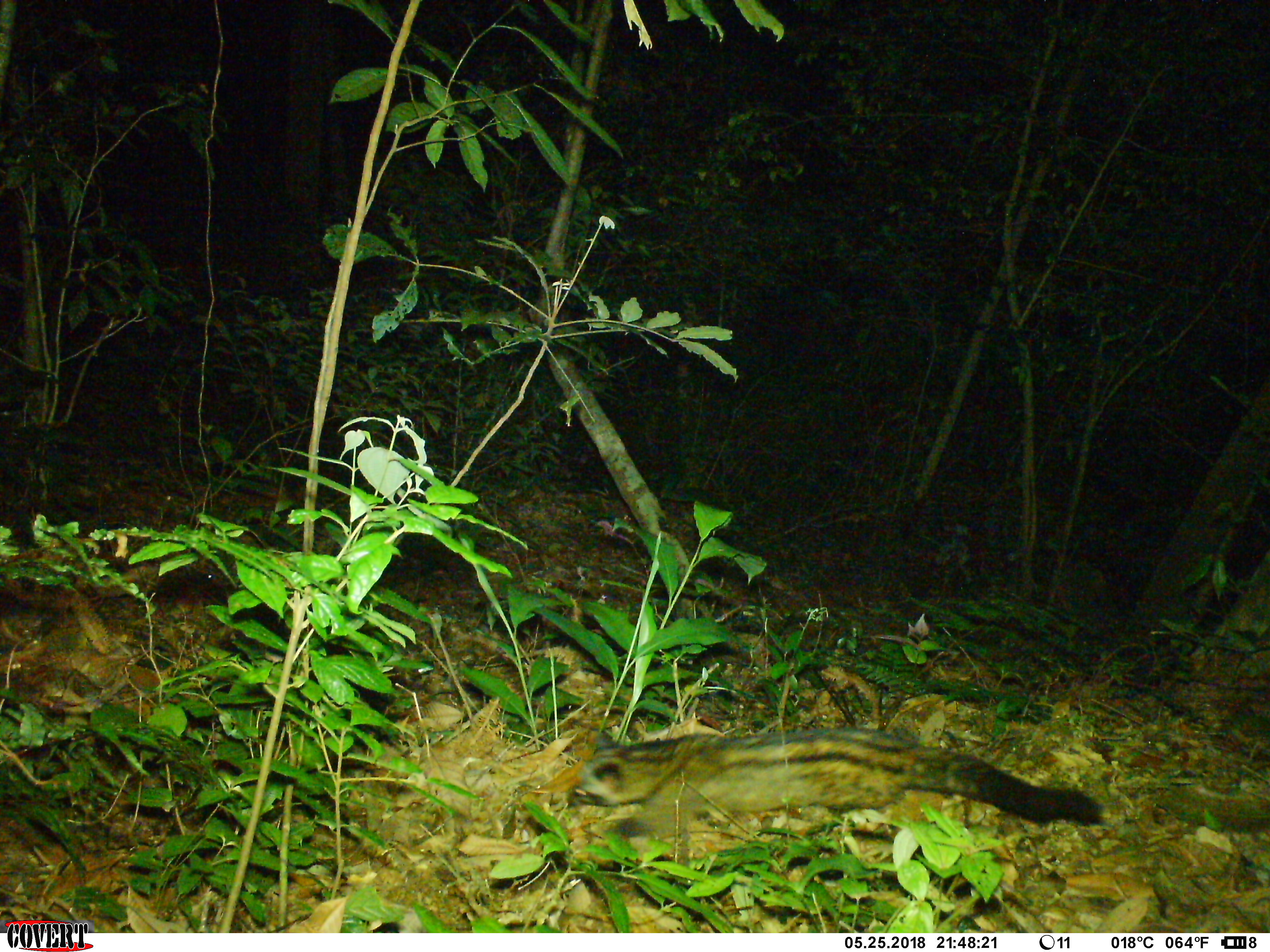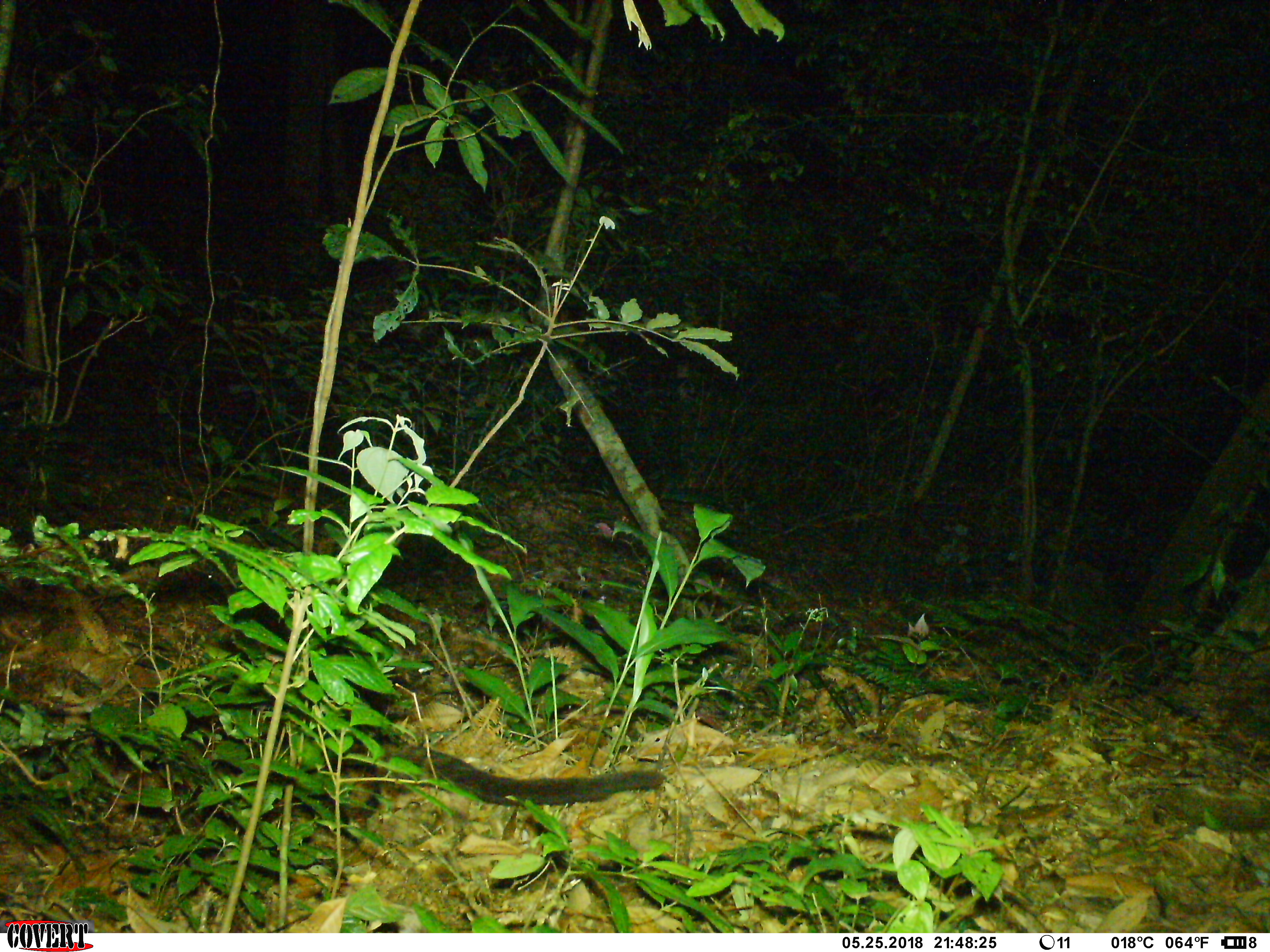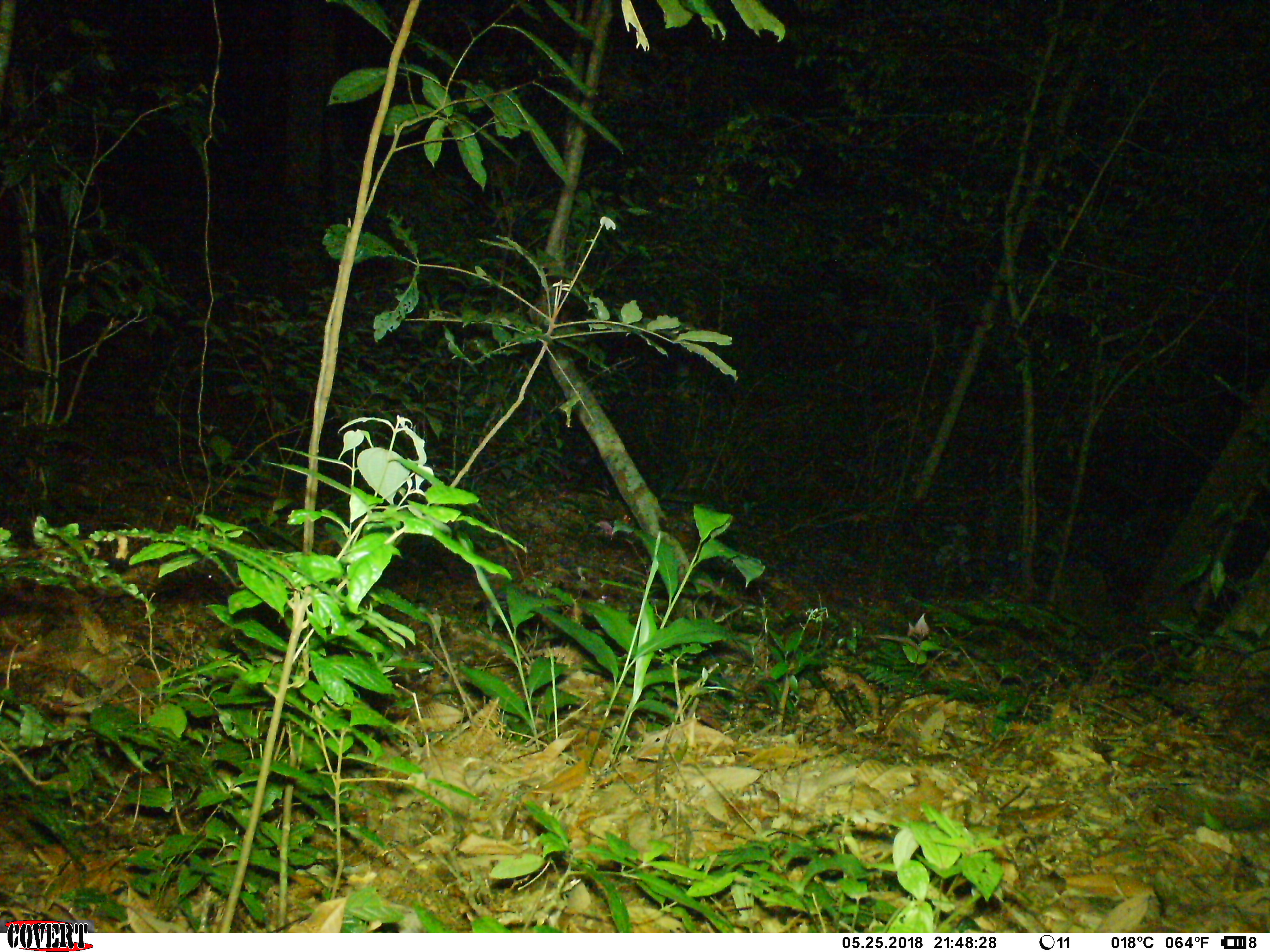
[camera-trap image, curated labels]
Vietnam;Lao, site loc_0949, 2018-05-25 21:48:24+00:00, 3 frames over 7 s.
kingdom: Animalia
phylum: Chordata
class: Mammalia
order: Carnivora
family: Viverridae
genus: Paradoxurus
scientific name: Paradoxurus hermaphroditus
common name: common palm civet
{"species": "common palm civet (Paradoxurus hermaphroditus)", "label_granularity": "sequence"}